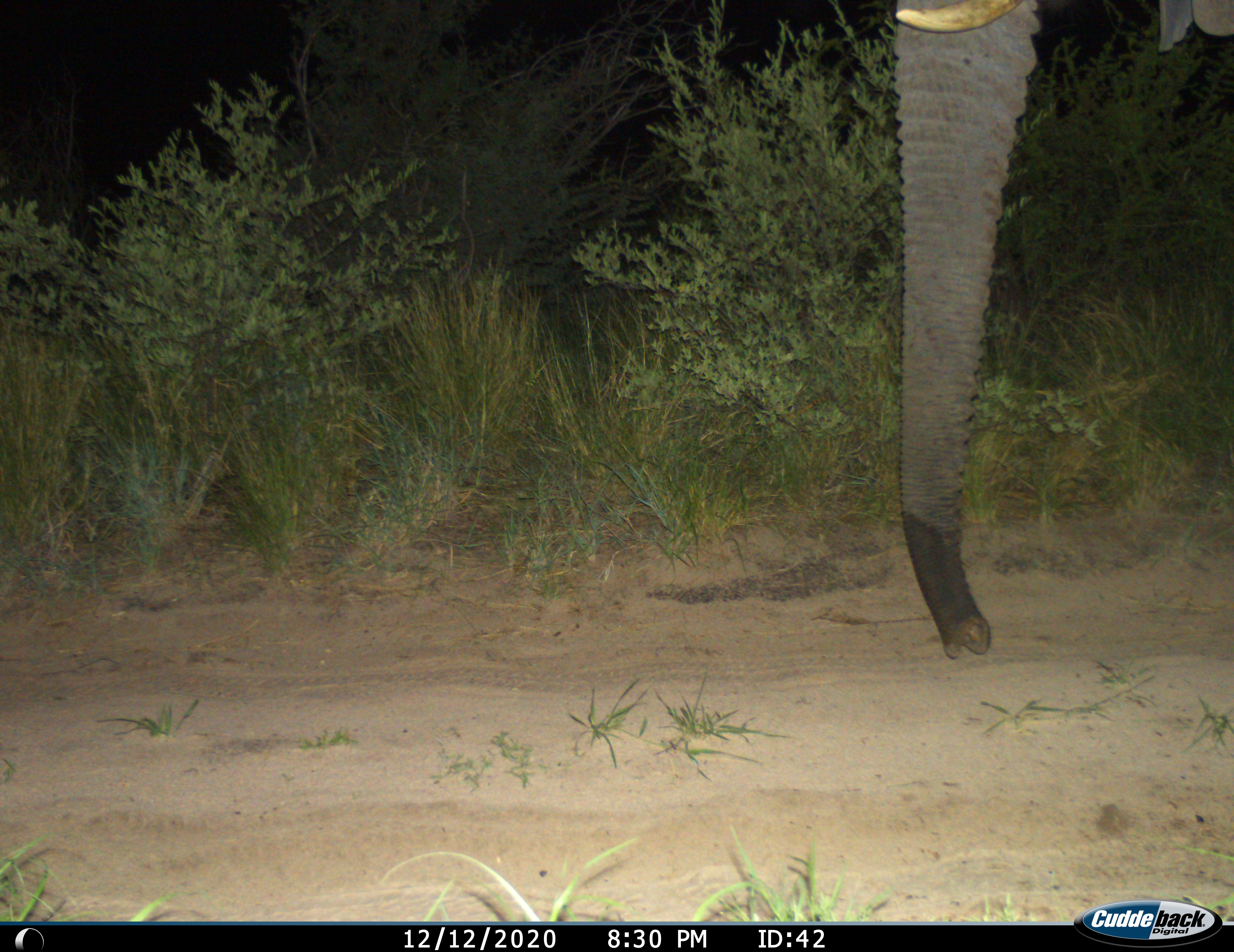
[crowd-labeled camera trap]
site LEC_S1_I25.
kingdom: Animalia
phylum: Chordata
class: Mammalia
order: Proboscidea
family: Elephantidae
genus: Loxodonta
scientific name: Loxodonta africana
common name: african bush elephant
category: elephant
Elephant (african bush elephant) (Loxodonta africana), count 1. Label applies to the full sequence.